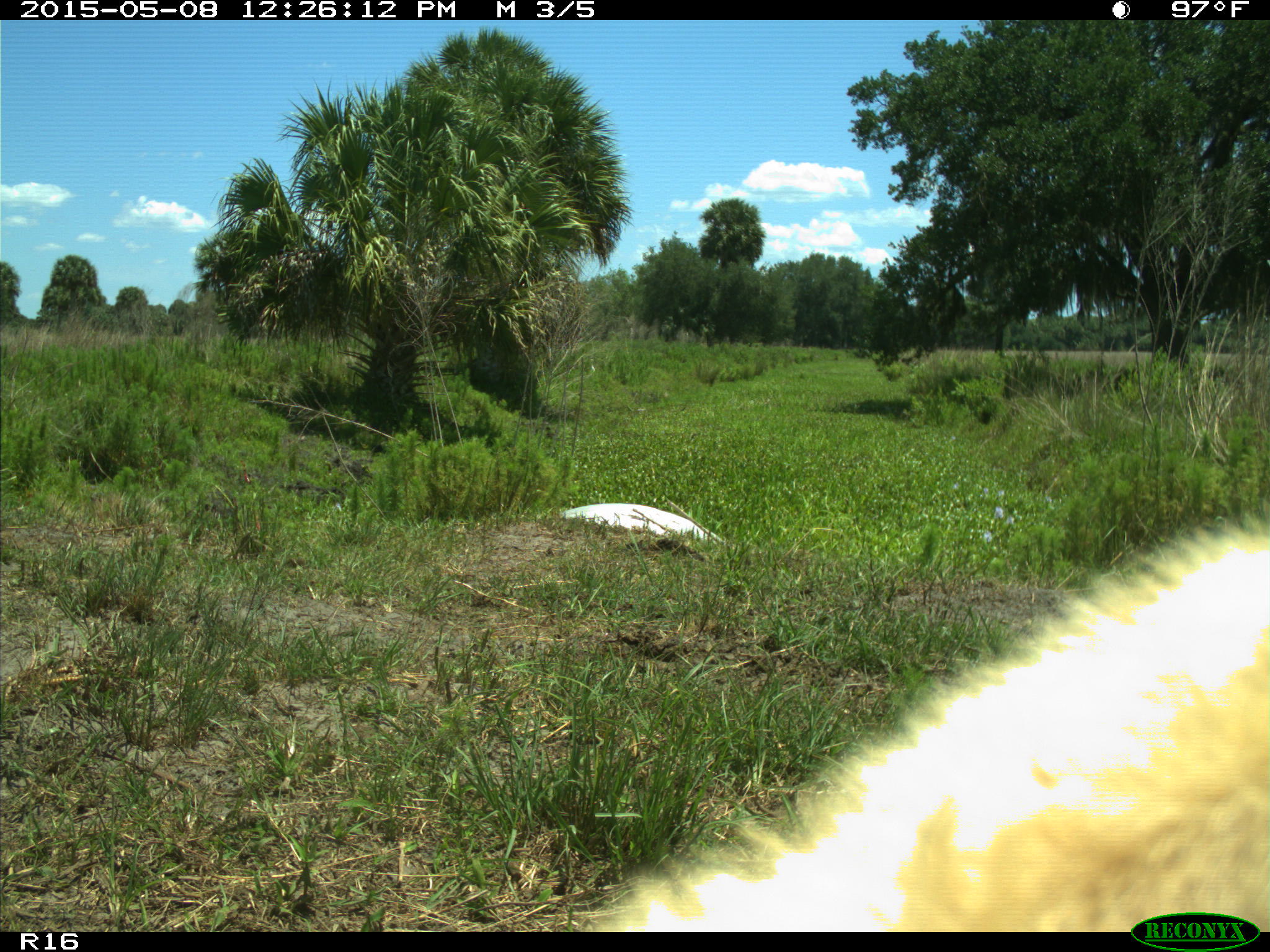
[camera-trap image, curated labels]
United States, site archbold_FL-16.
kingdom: Animalia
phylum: Chordata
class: Mammalia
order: Artiodactyla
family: Bovidae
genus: Bos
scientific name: Bos taurus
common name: domestic cow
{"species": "Bos taurus (domestic cow)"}